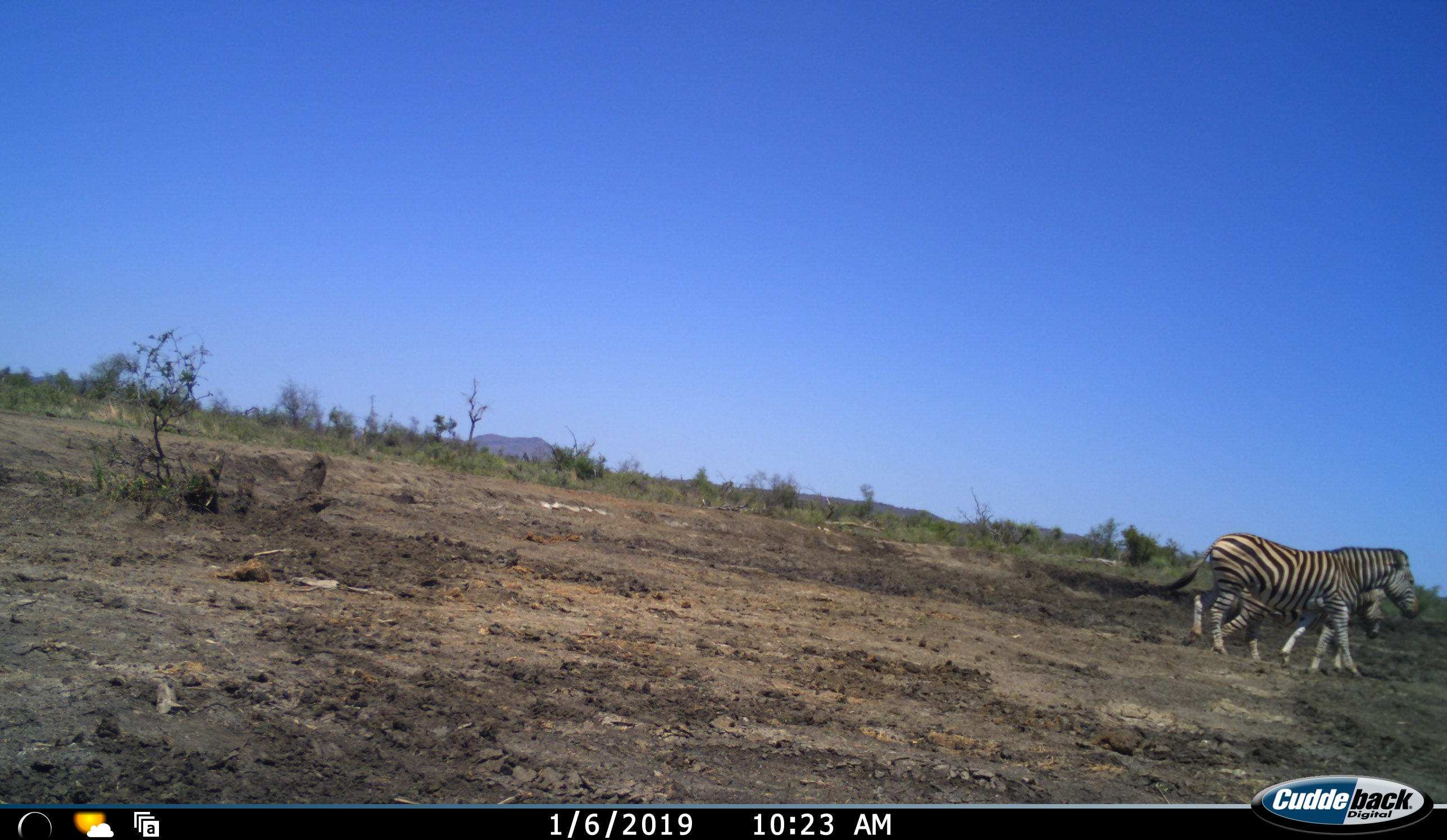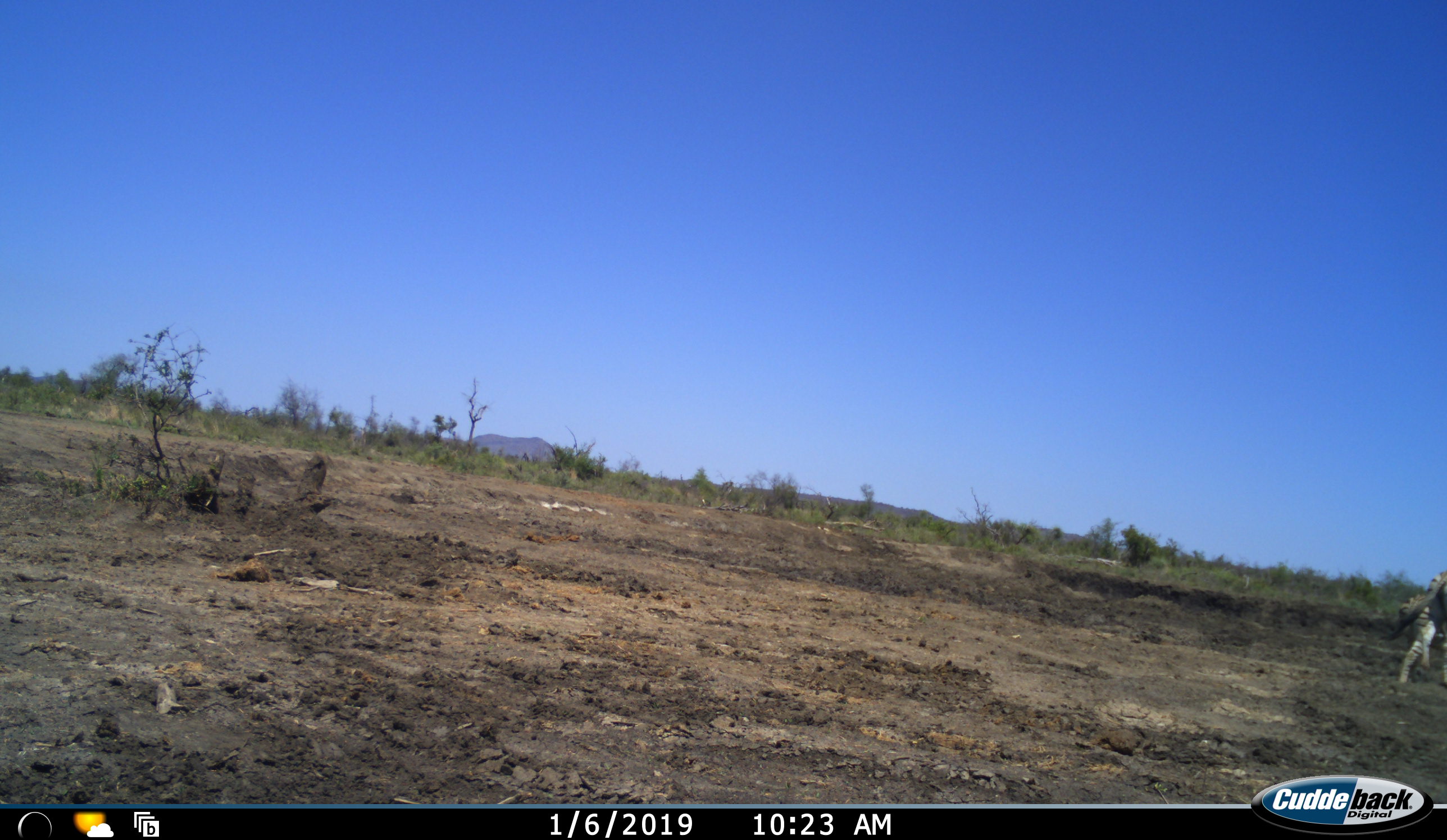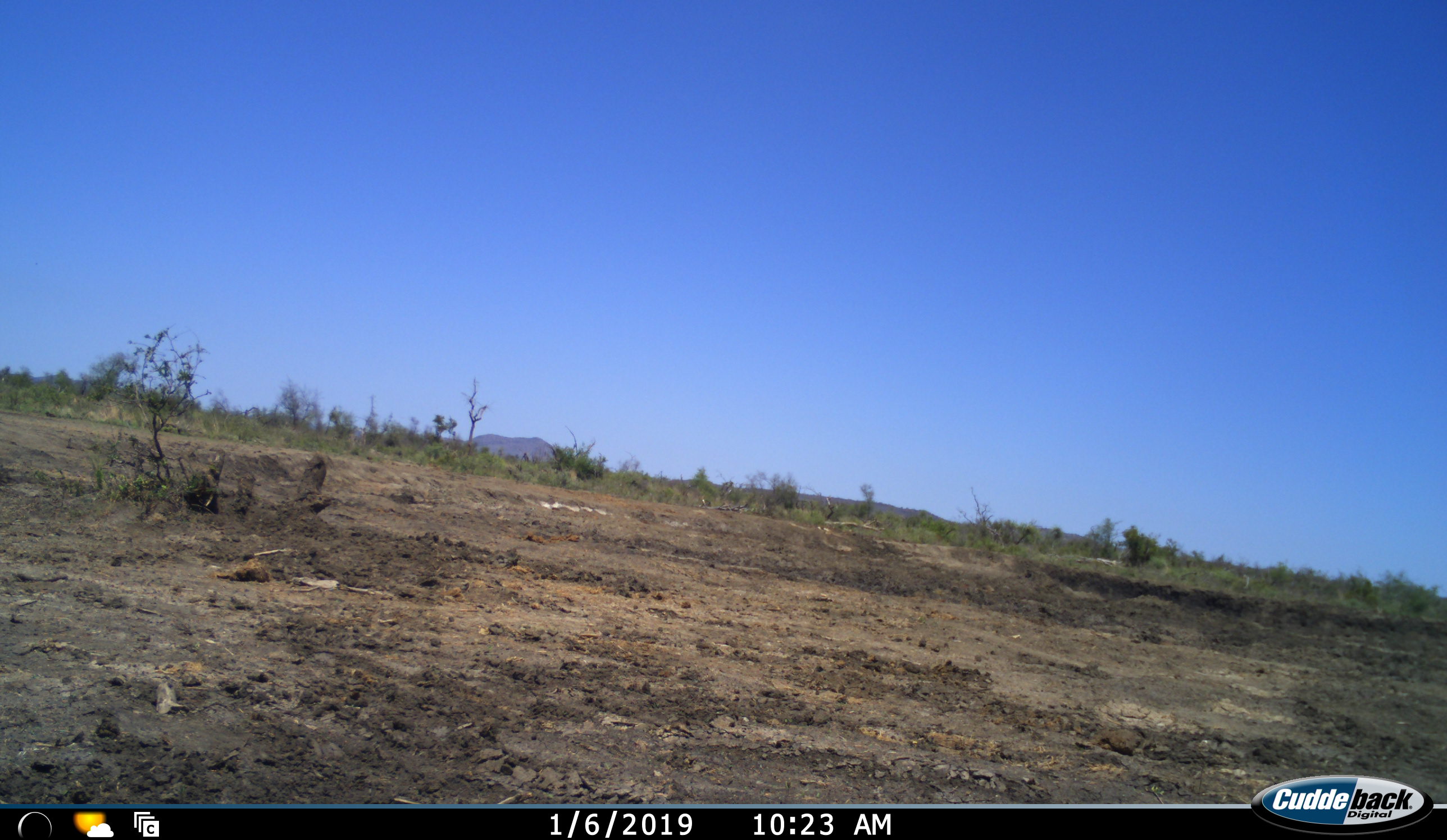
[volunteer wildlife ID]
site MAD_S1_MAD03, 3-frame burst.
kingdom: Animalia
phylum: Chordata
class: Mammalia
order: Perissodactyla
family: Equidae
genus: Equus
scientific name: Equus quagga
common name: plains zebra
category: zebraplains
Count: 2.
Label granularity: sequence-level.